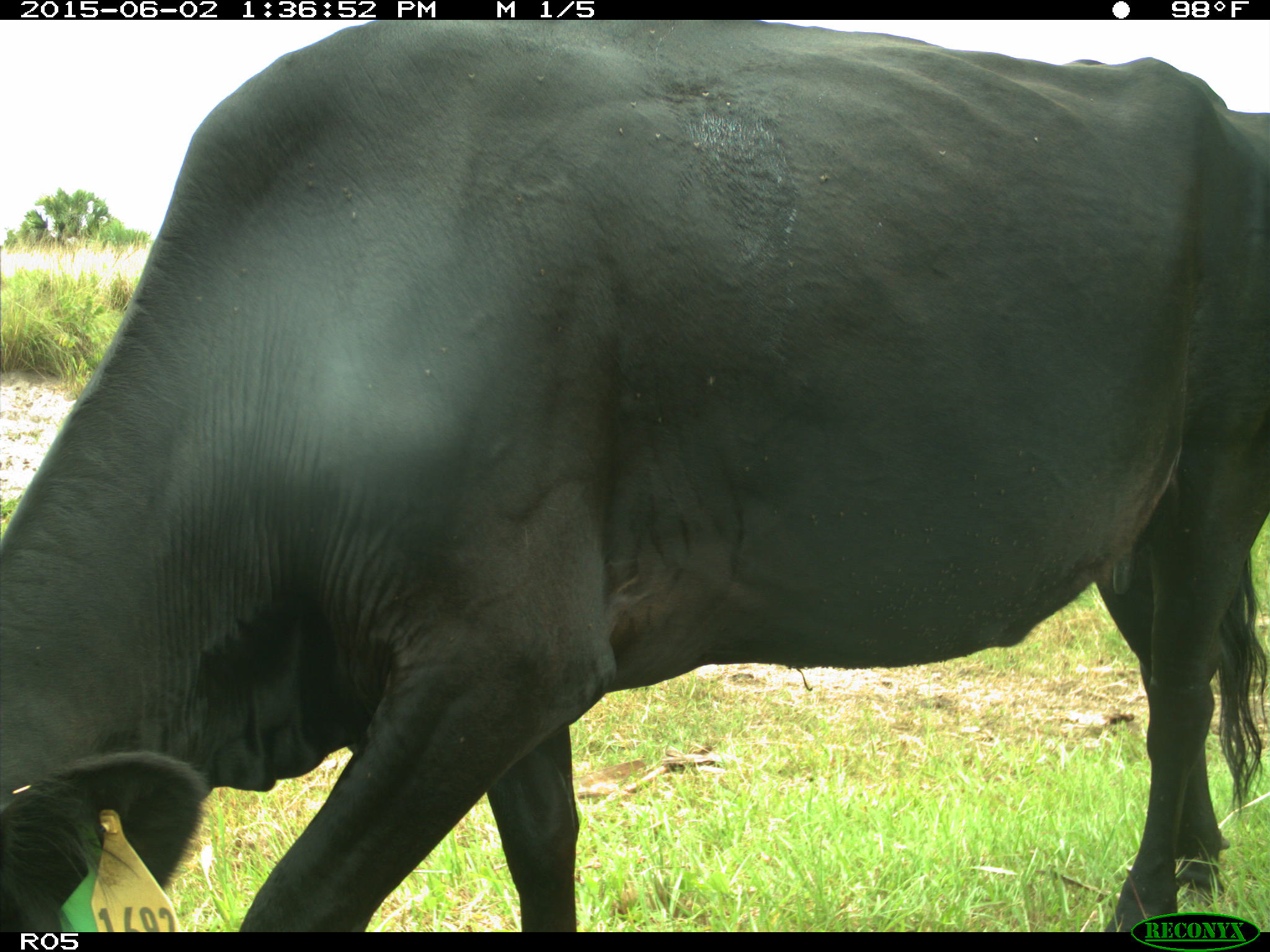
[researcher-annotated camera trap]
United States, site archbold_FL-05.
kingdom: Animalia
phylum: Chordata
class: Mammalia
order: Artiodactyla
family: Bovidae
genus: Bos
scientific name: Bos taurus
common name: domestic cow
Bos taurus (domestic cow).